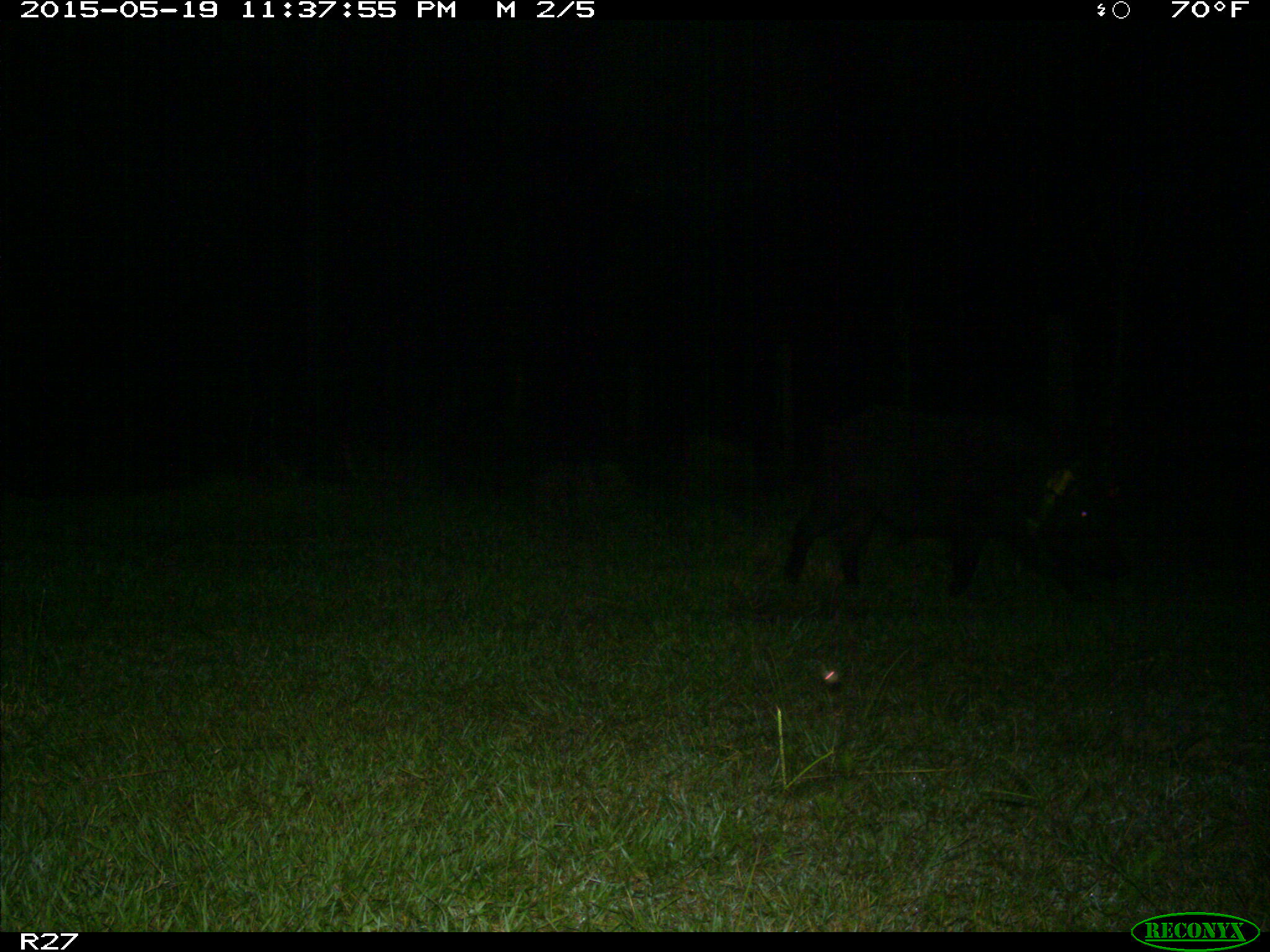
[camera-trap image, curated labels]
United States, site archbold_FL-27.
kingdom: Animalia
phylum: Chordata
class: Mammalia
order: Artiodactyla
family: Suidae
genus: Sus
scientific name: Sus scrofa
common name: wild boar